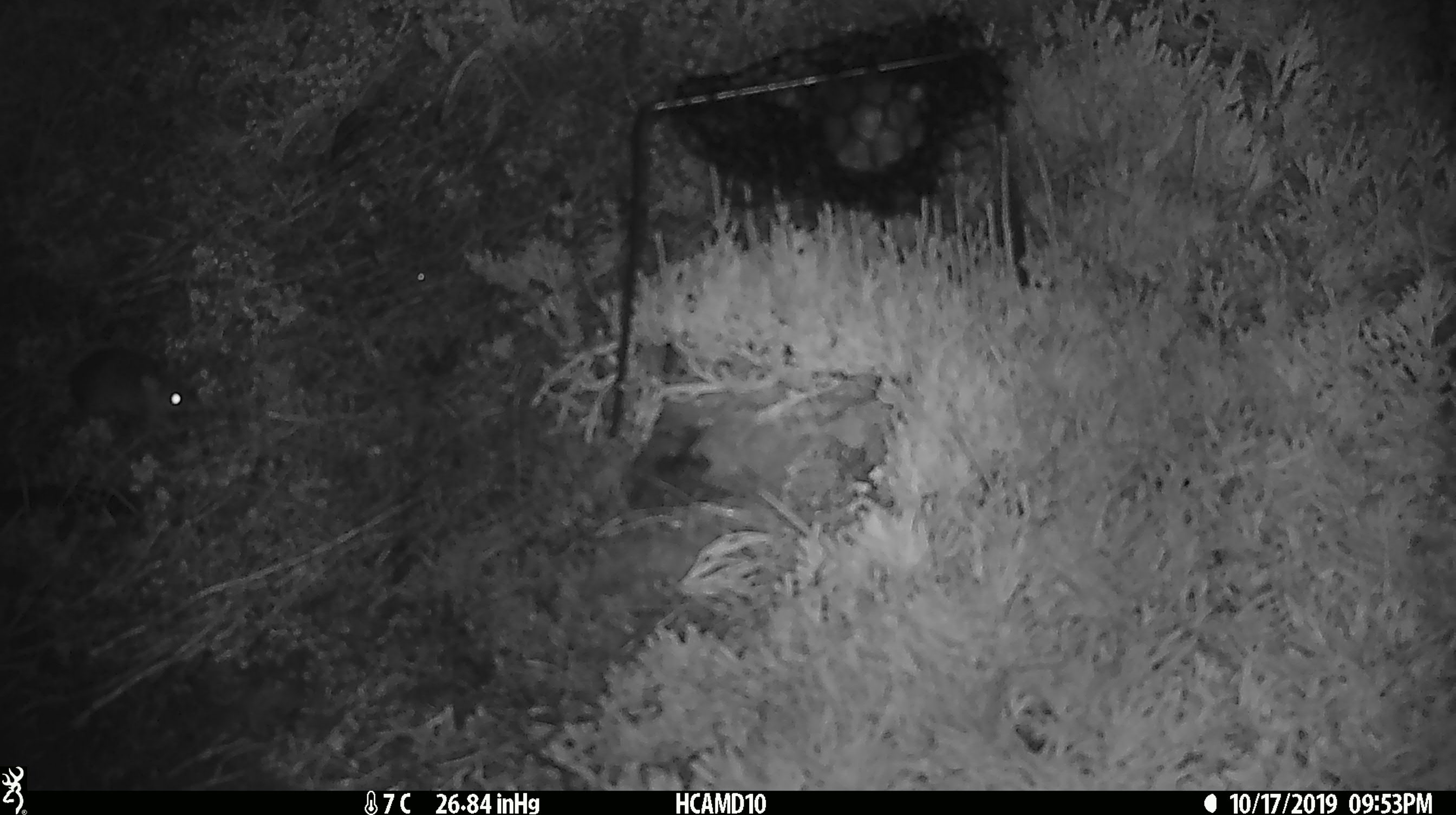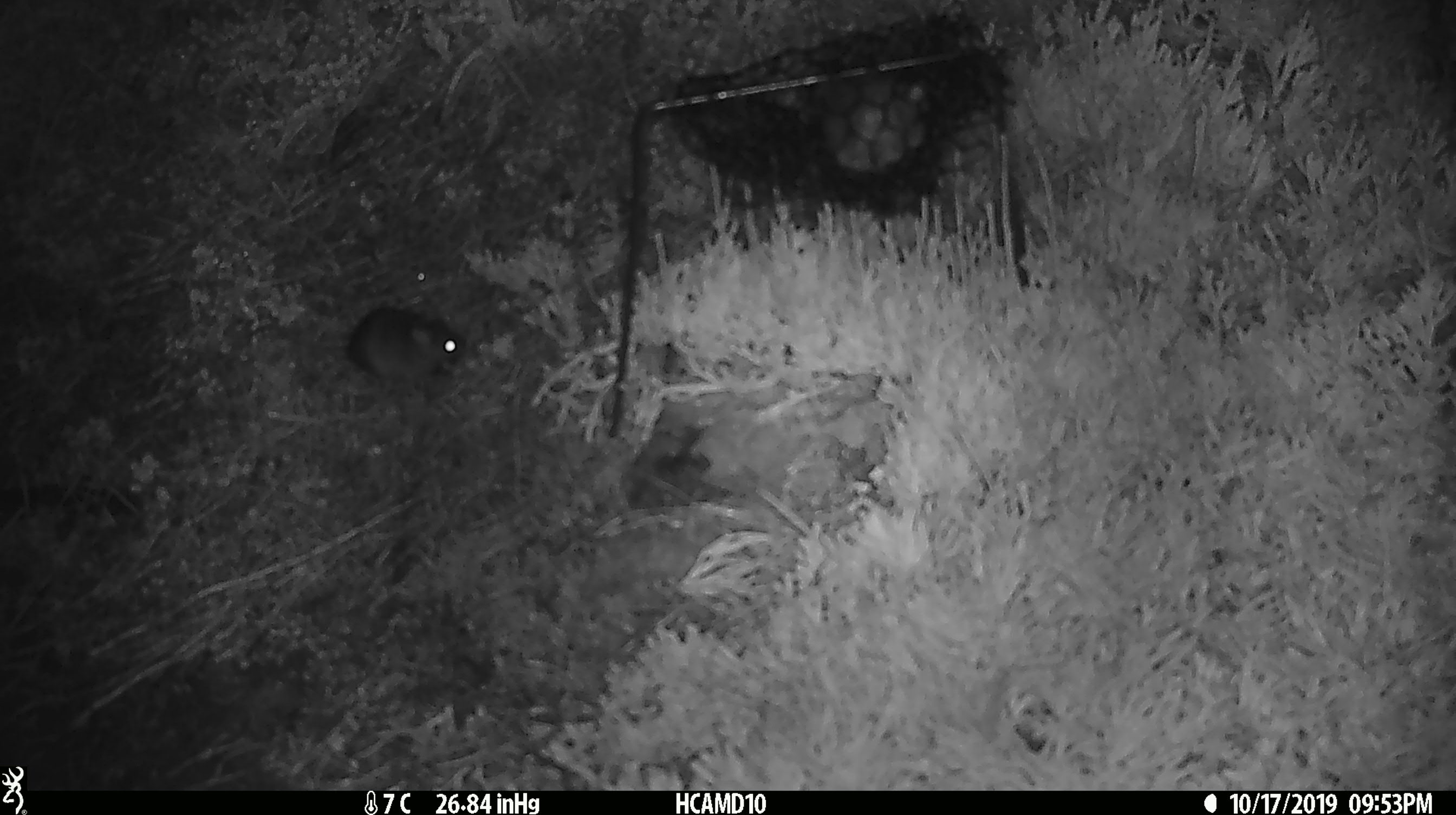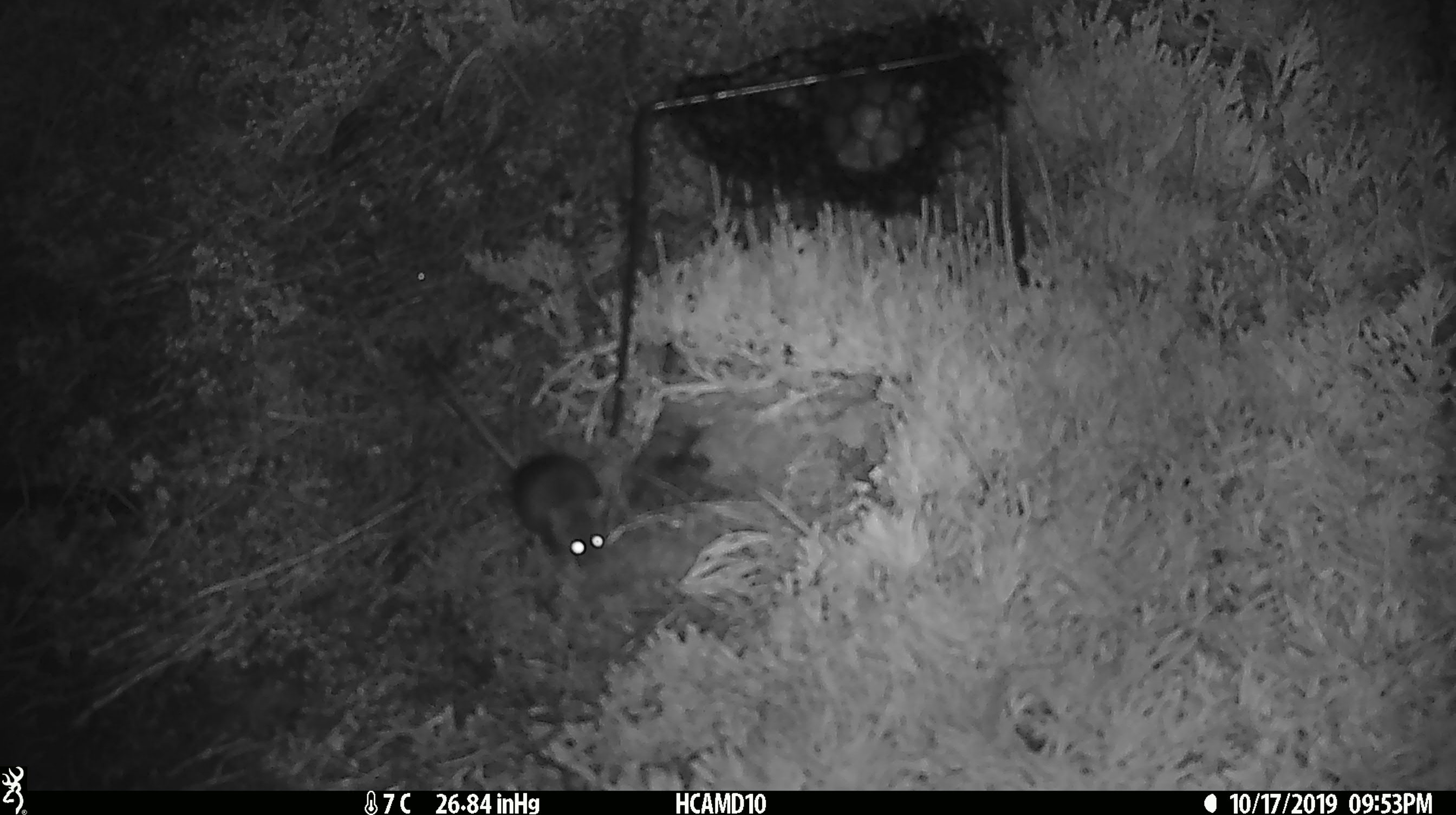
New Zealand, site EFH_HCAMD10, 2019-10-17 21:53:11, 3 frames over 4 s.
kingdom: Animalia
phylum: Chordata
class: Mammalia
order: Rodentia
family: Muridae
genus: Mus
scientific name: Mus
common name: mouse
Mouse (Mus).